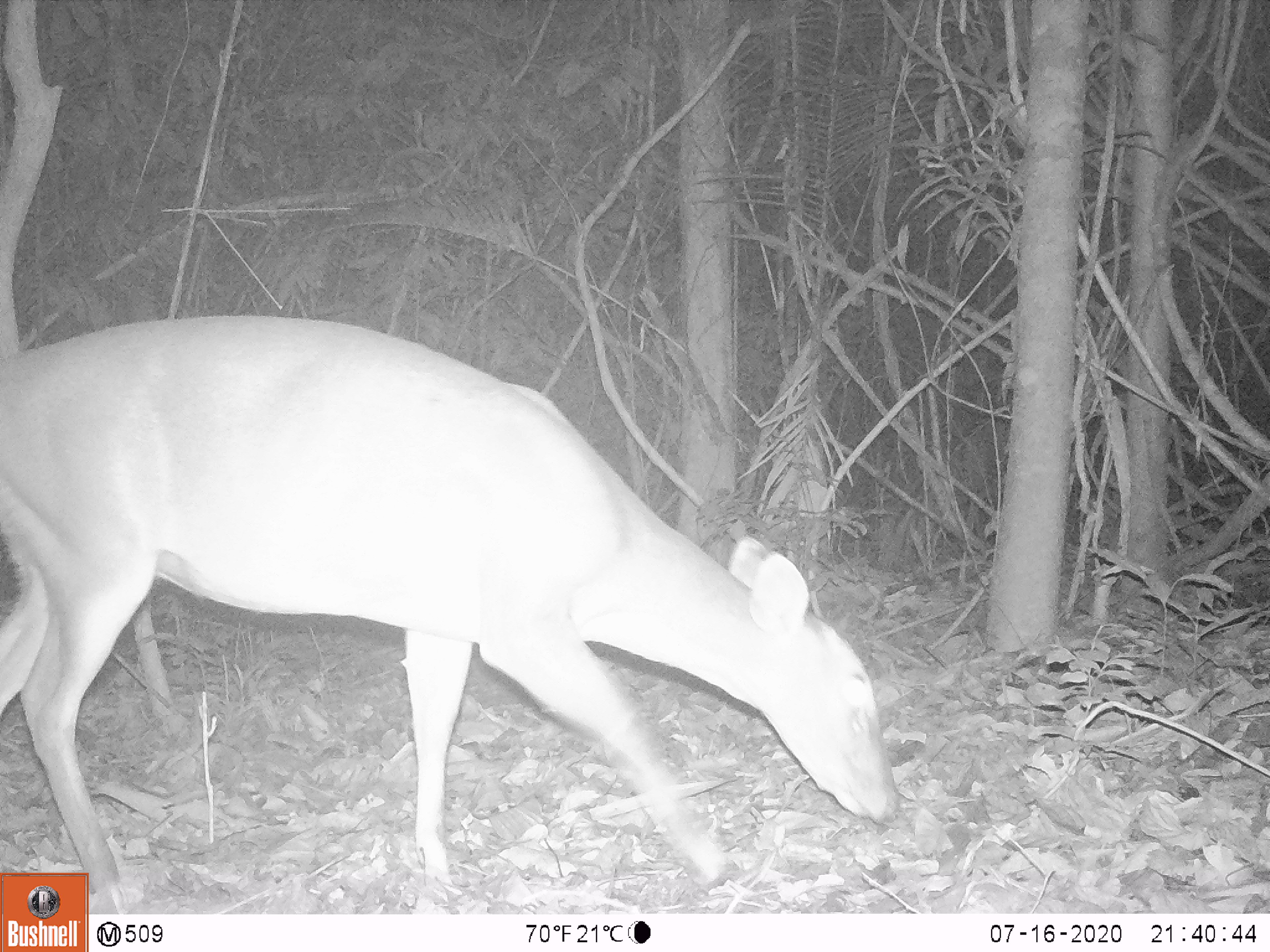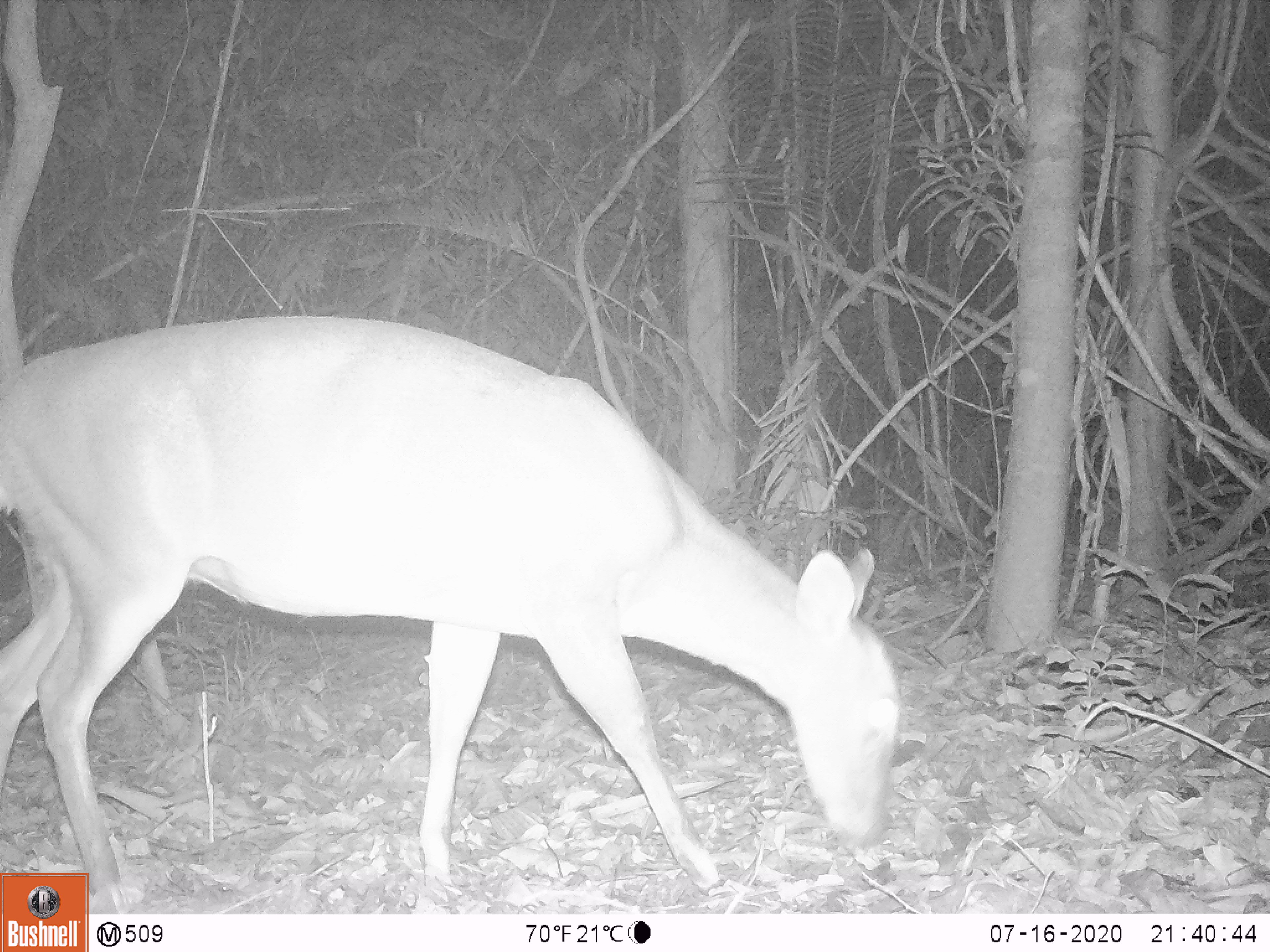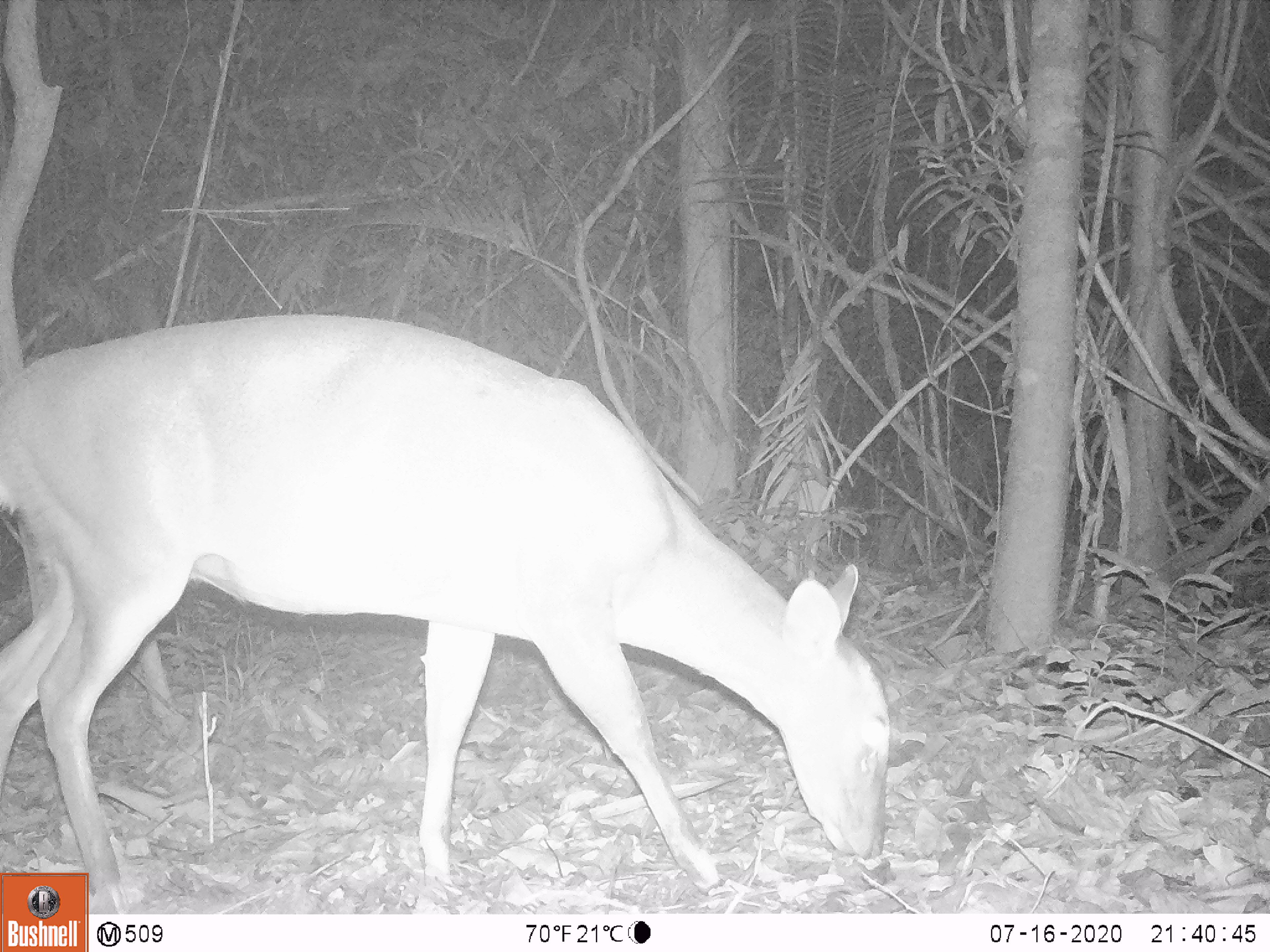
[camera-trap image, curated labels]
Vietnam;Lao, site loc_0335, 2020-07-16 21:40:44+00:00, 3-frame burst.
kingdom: Animalia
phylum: Chordata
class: Mammalia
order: Artiodactyla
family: Cervidae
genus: Muntiacus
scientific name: Muntiacus vuquangensis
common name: large-antlered muntjac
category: large antlered muntjac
Large antlered muntjac (large-antlered muntjac) (Muntiacus vuquangensis). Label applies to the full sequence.